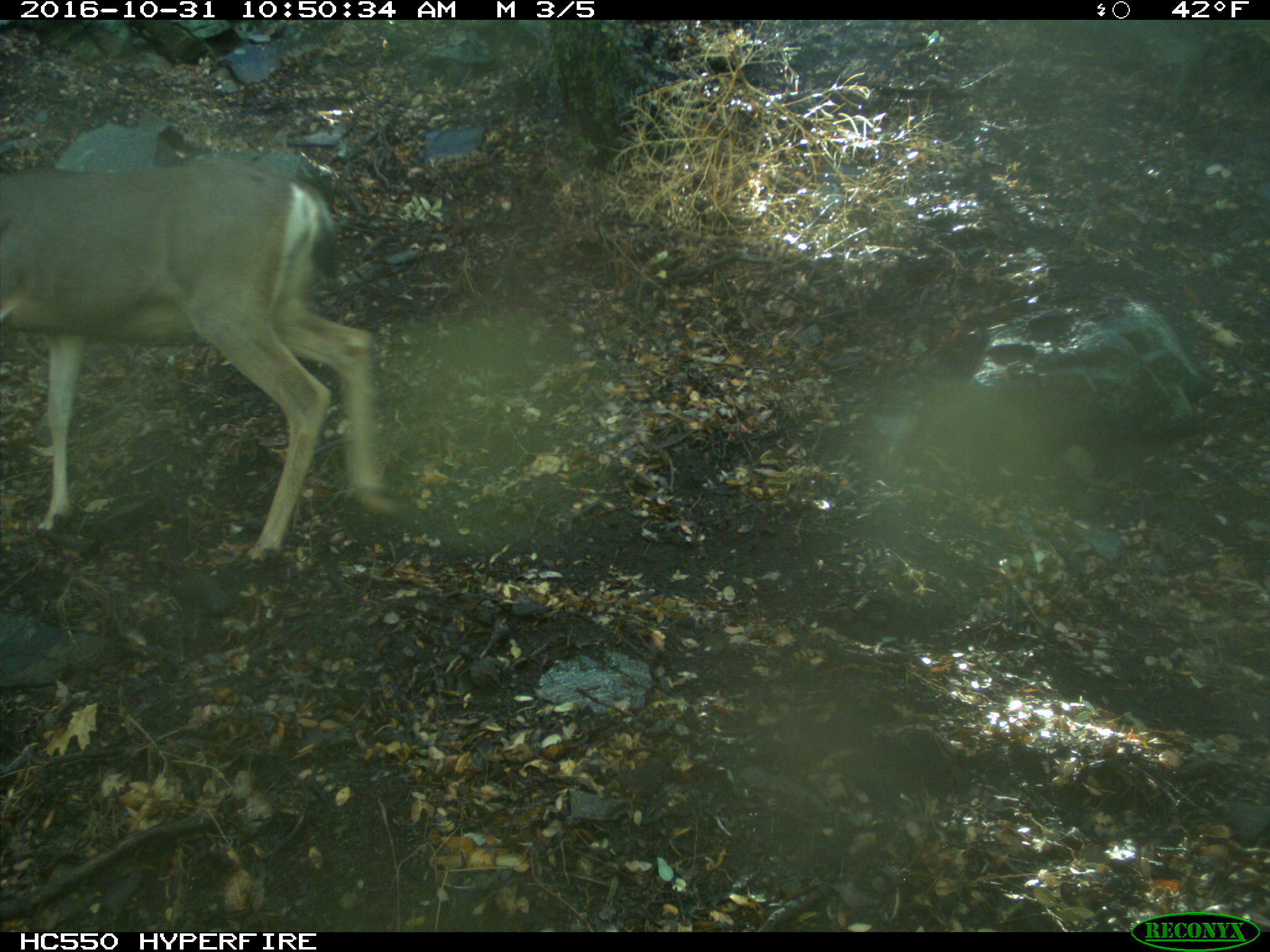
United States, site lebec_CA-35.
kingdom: Animalia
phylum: Chordata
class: Mammalia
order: Artiodactyla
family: Cervidae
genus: Odocoileus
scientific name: Odocoileus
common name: deer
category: unidentified deer